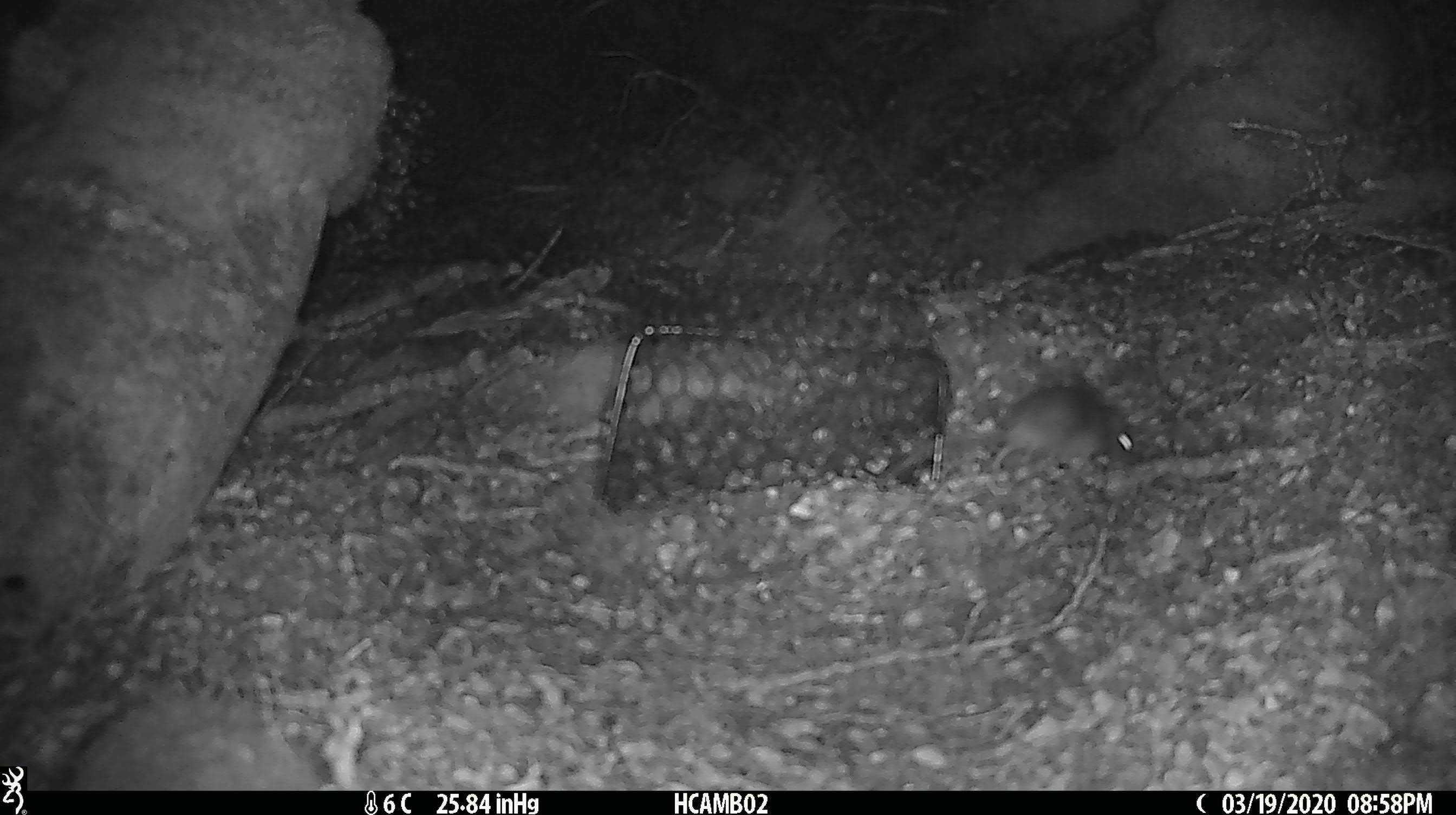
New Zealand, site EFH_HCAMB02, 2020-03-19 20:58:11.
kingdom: Animalia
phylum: Chordata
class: Mammalia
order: Rodentia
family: Muridae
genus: Mus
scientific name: Mus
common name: mouse